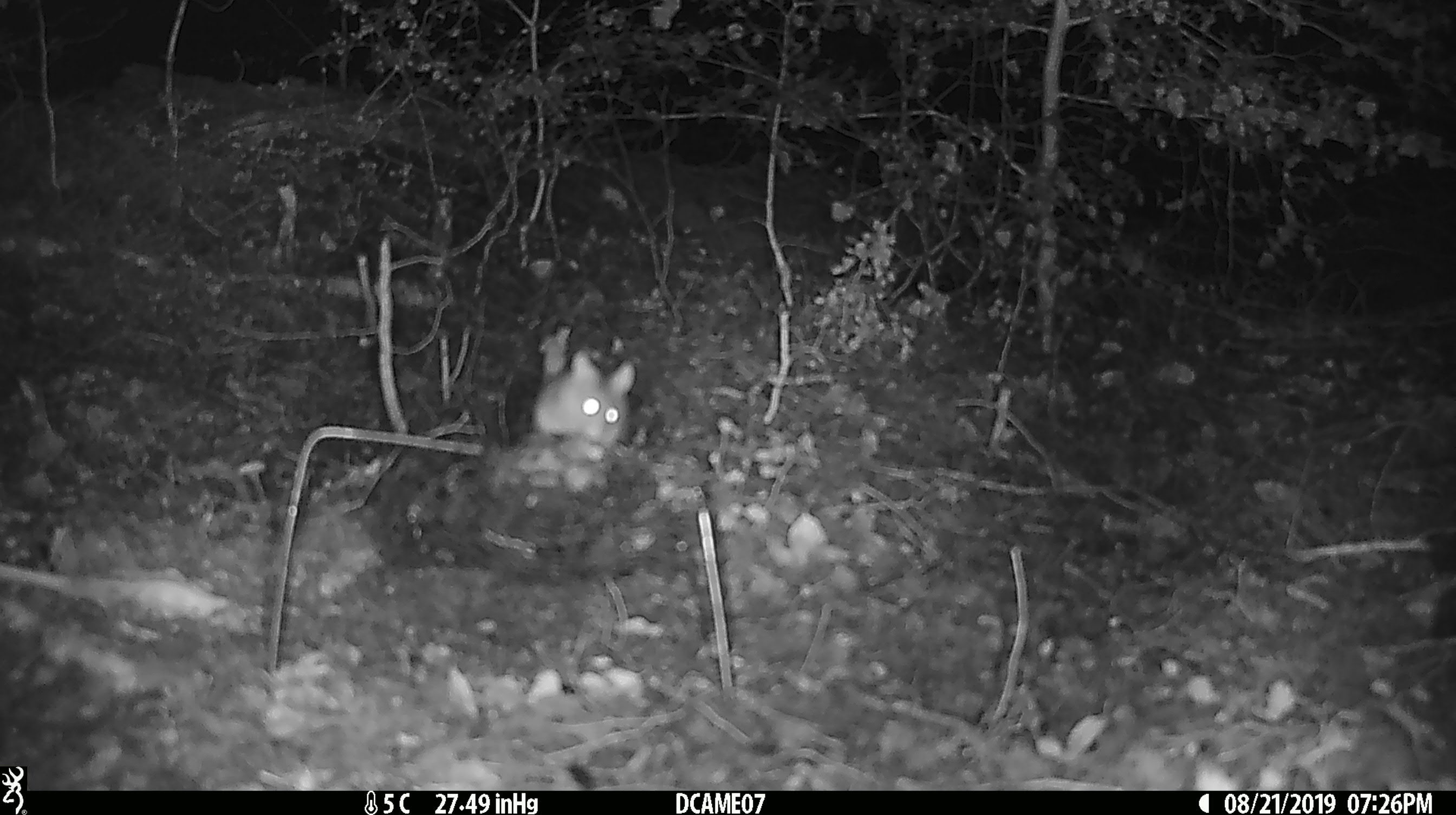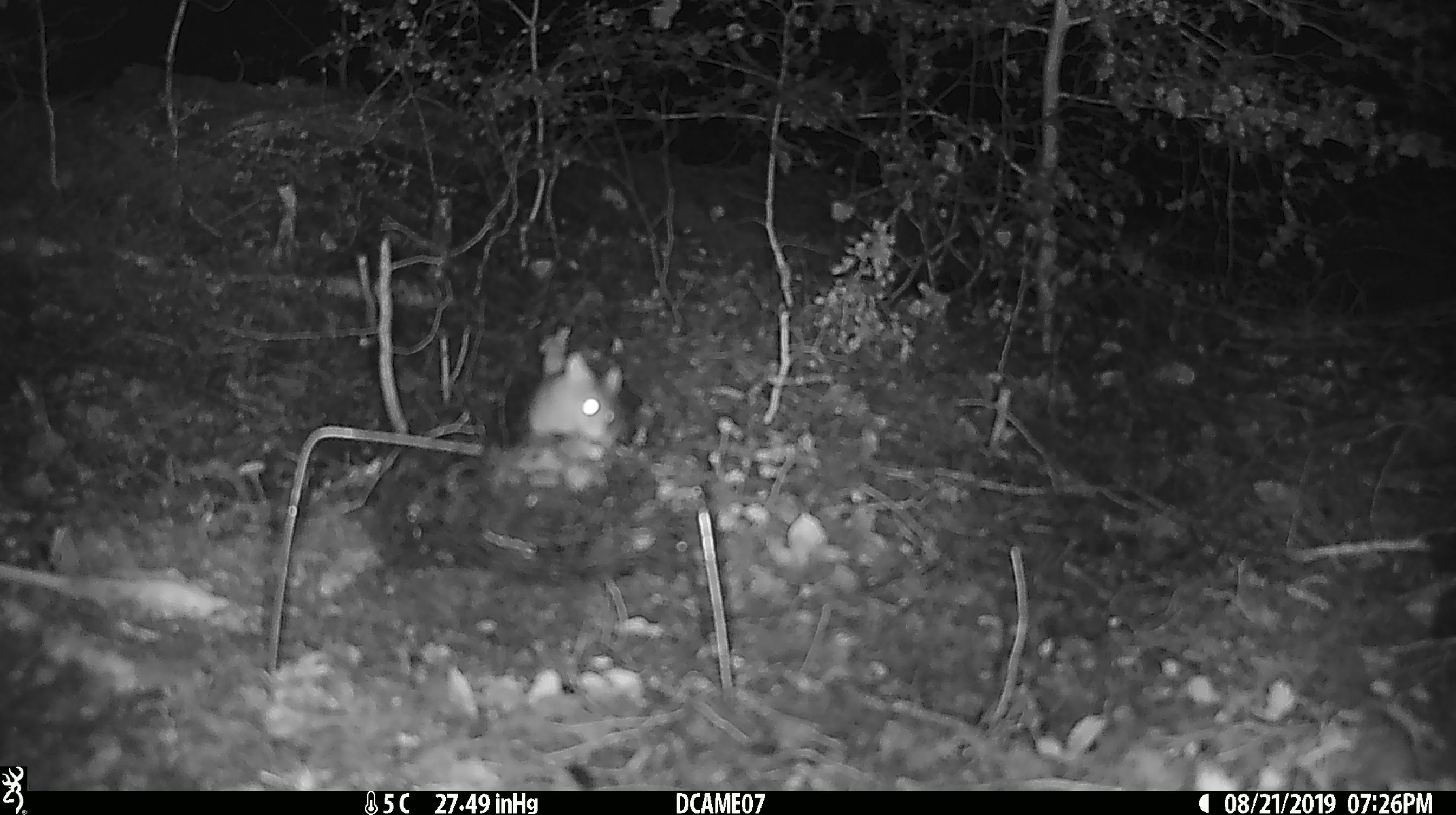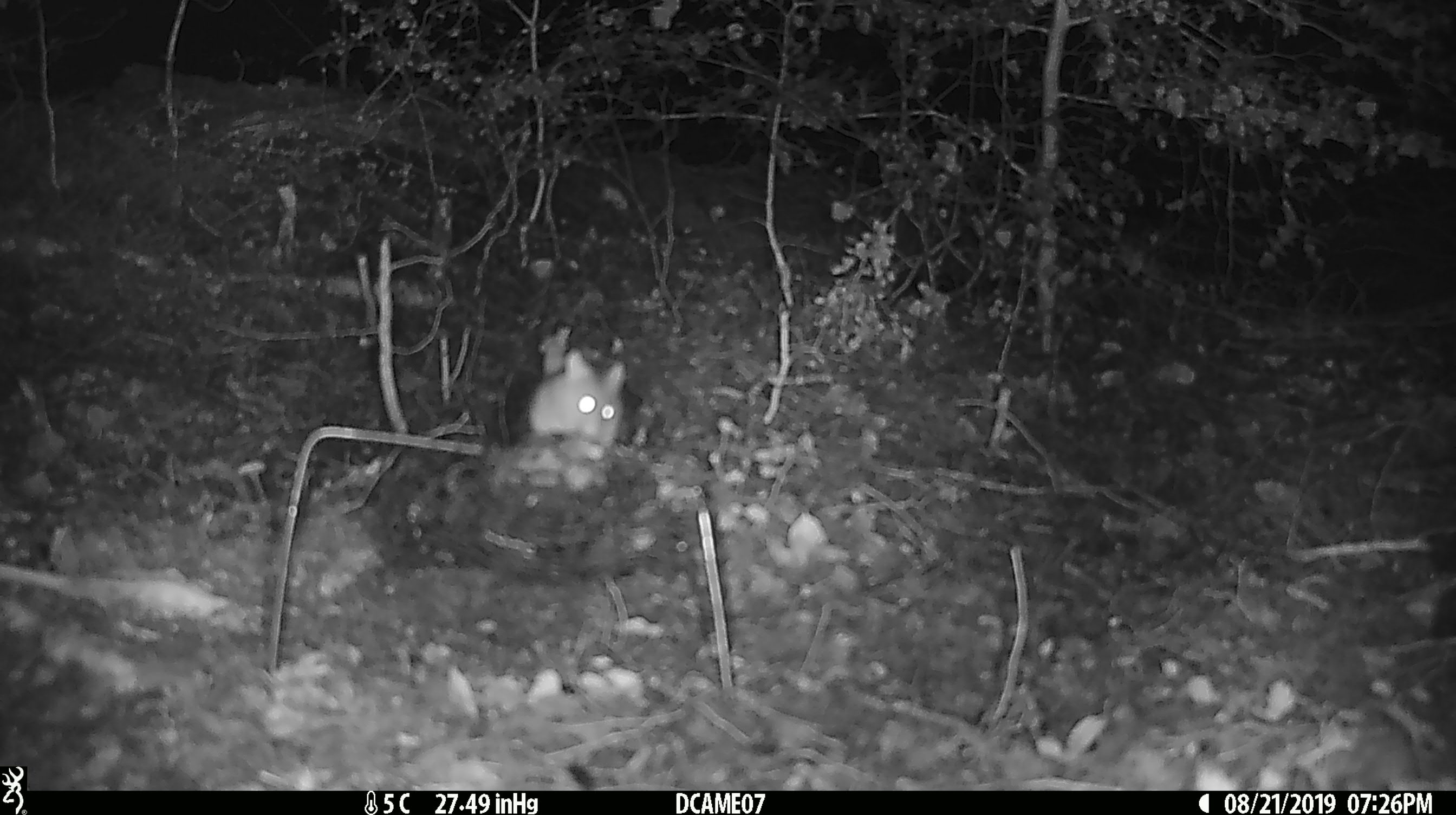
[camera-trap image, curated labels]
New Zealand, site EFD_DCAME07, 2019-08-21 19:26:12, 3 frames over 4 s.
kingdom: Animalia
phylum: Chordata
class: Mammalia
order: Rodentia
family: Muridae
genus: Mus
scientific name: Mus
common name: mouse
Mouse (Mus).